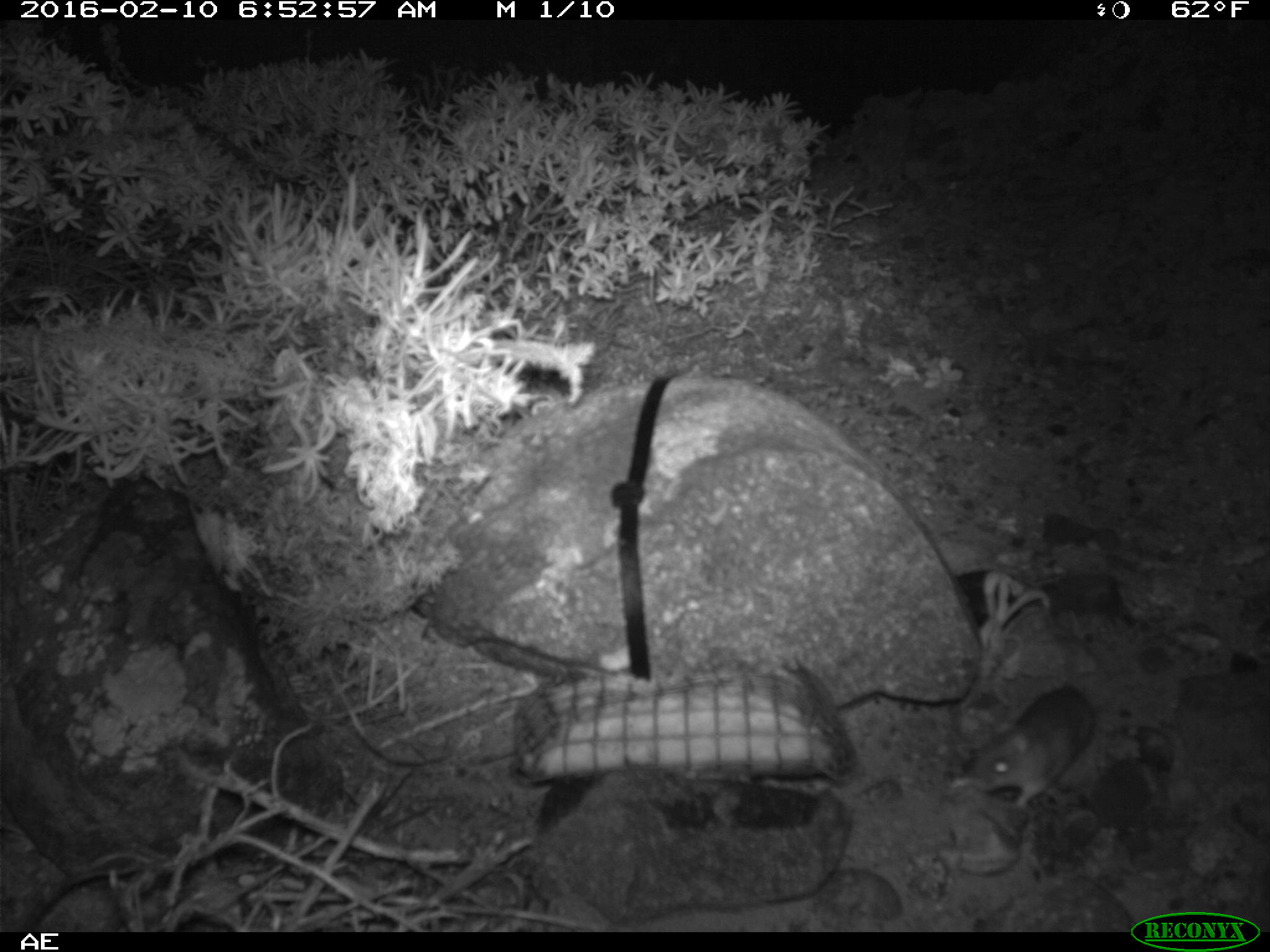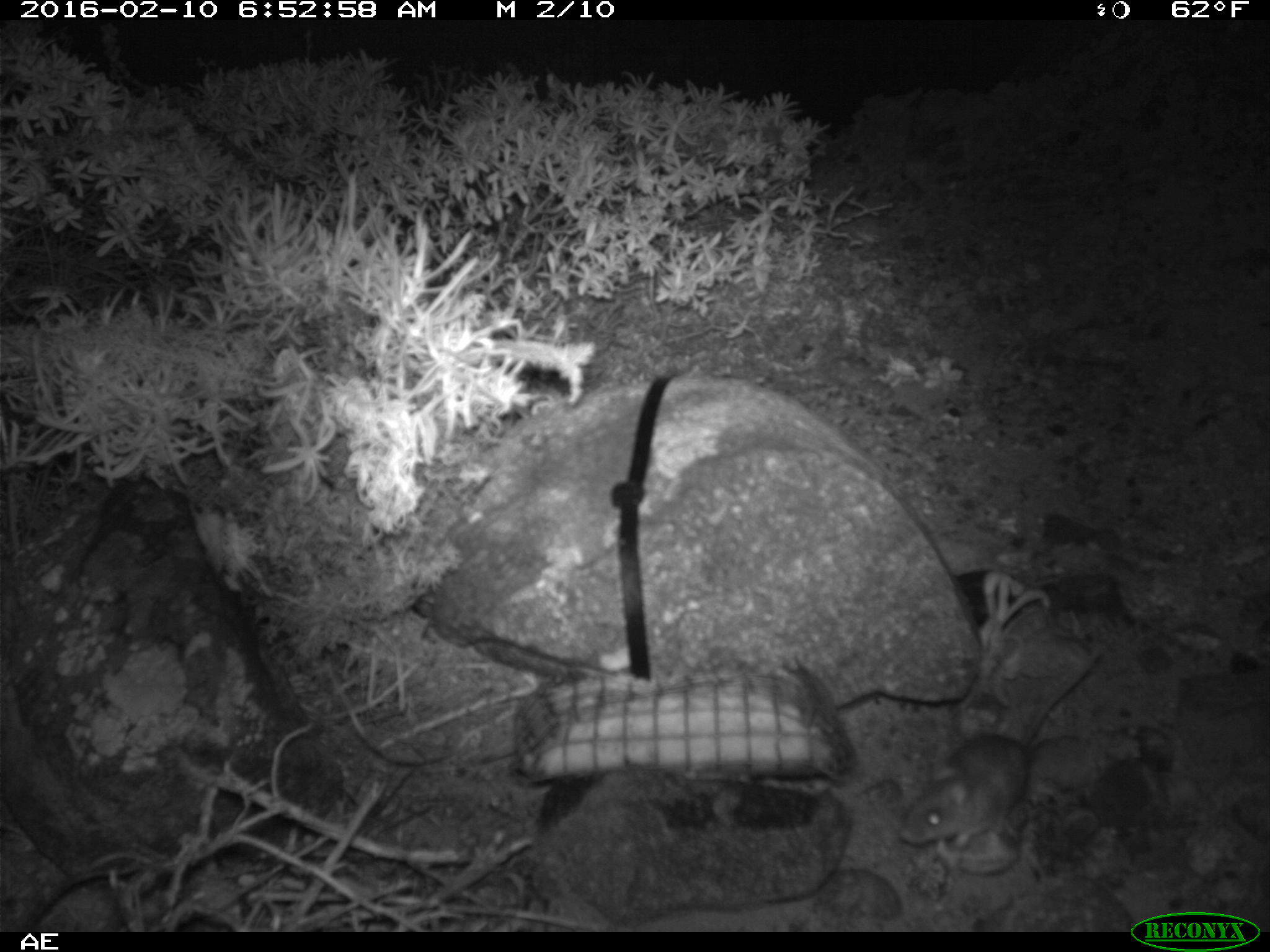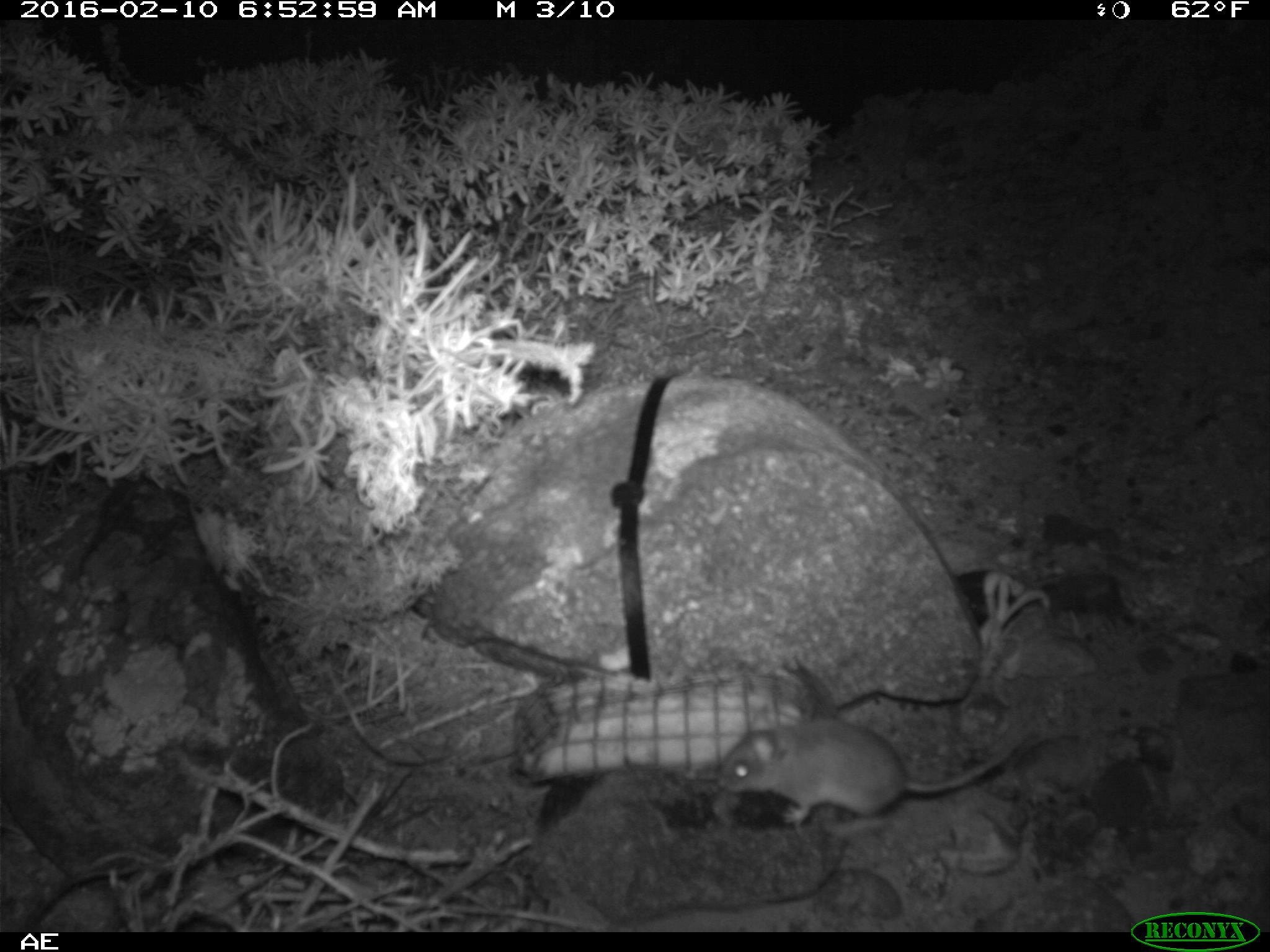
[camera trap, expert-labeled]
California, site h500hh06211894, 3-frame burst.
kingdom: Animalia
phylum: Chordata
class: Mammalia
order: Rodentia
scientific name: Rodentia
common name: rodent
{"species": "rodent (Rodentia)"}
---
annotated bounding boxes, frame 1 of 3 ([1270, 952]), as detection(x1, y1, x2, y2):
rodent: detection(966, 682, 1095, 807)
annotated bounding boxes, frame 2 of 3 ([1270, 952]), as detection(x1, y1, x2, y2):
rodent: detection(893, 646, 1099, 850)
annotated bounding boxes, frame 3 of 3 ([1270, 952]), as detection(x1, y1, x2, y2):
rodent: detection(716, 714, 1033, 834)